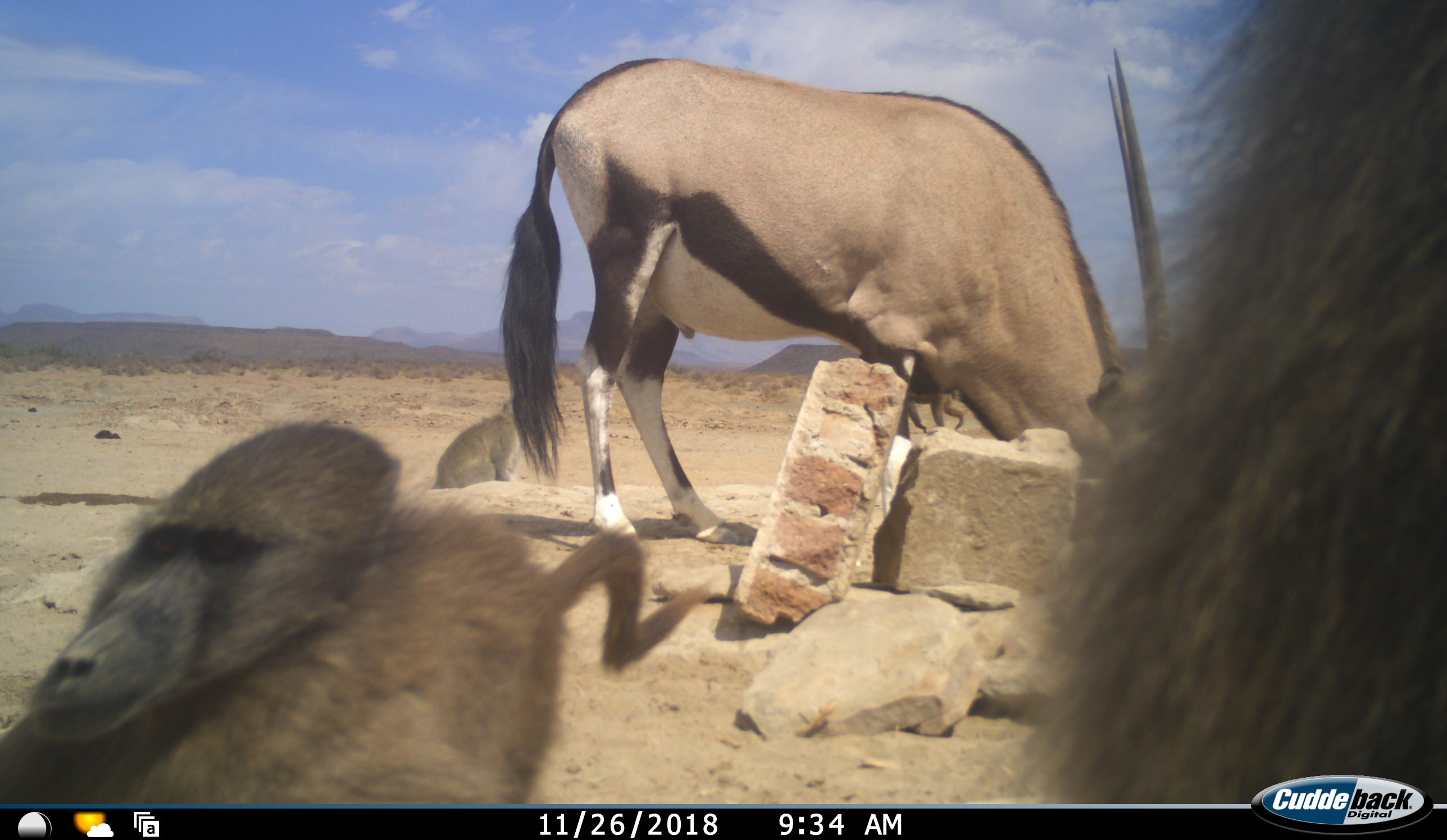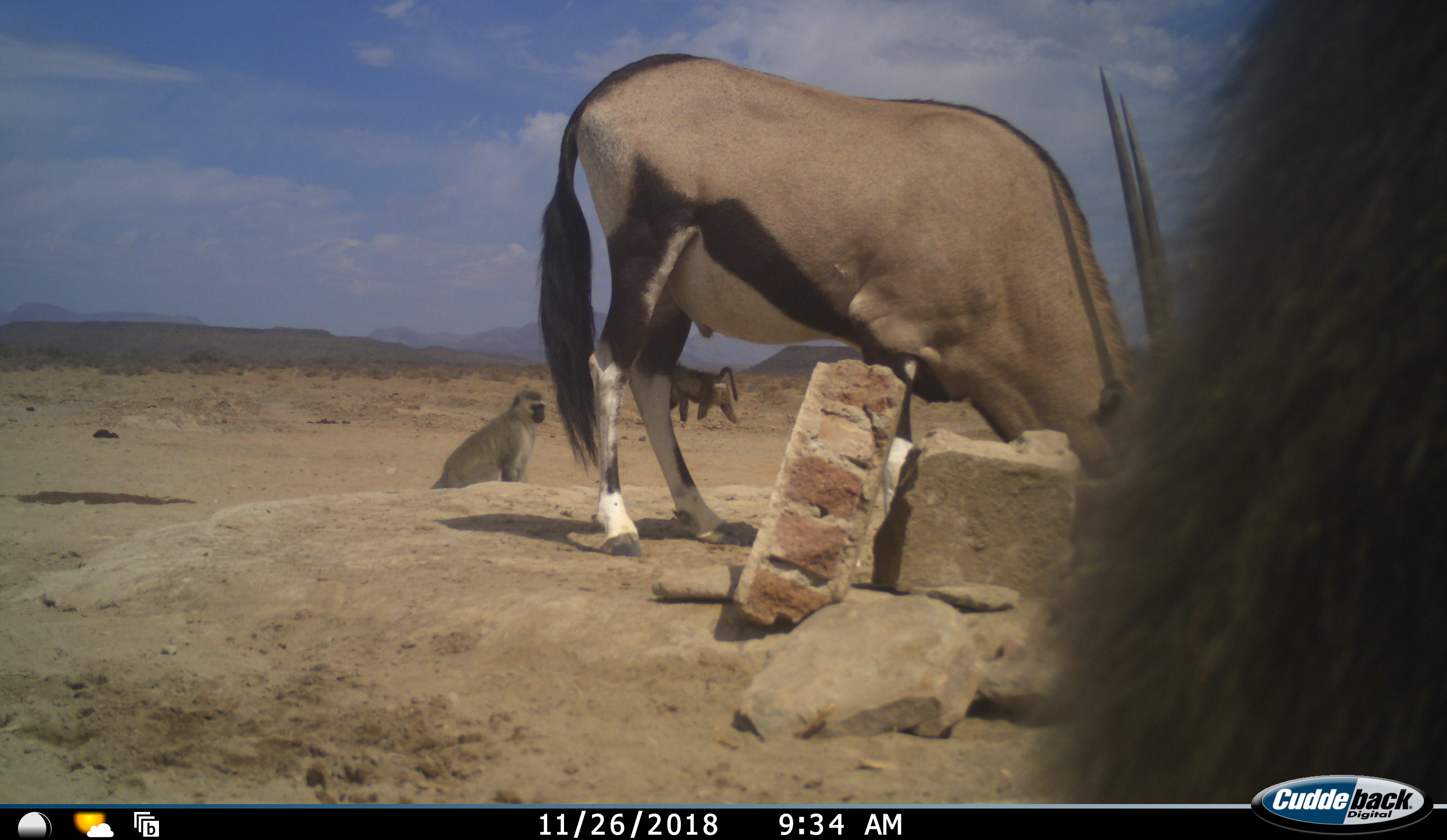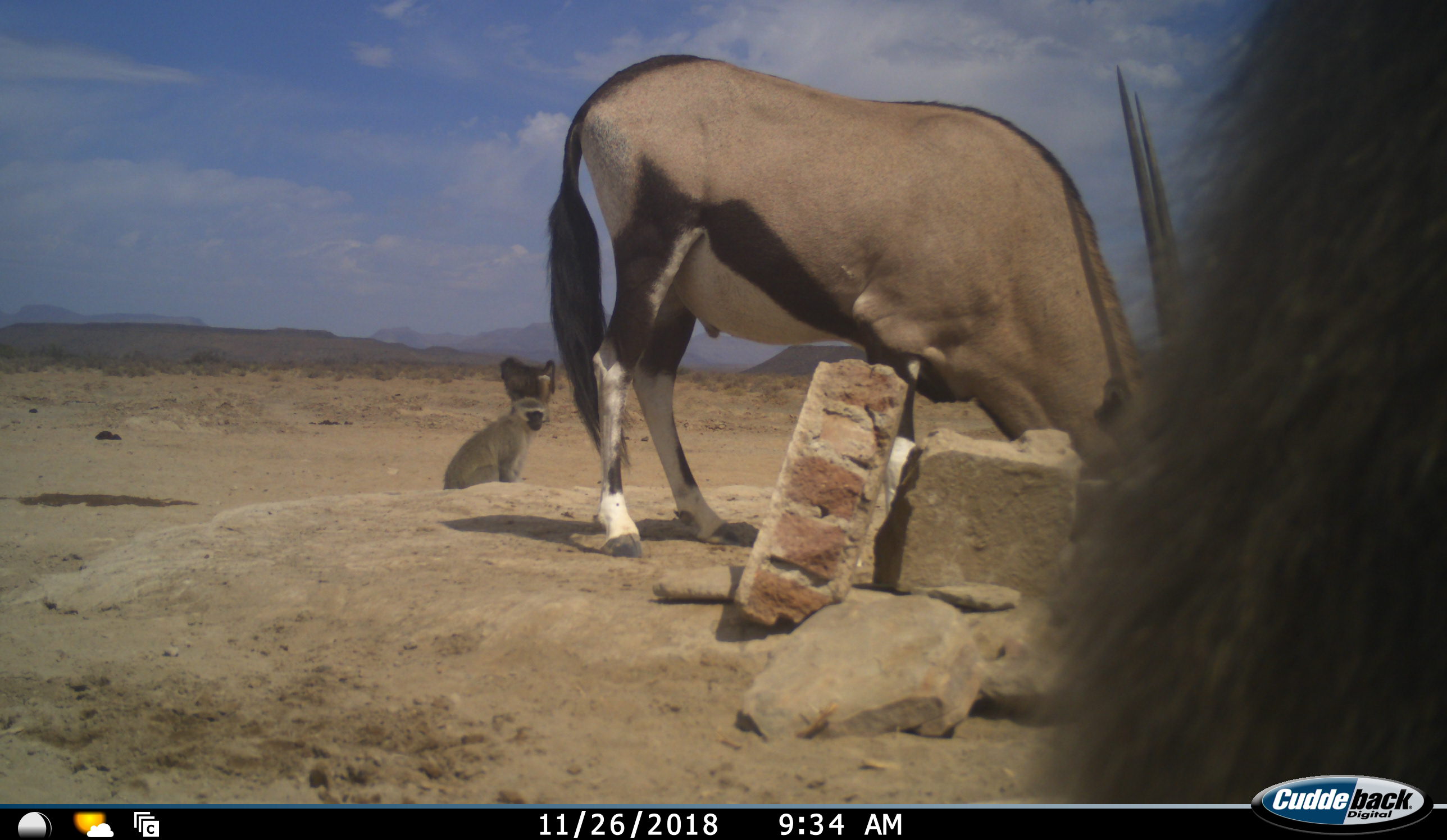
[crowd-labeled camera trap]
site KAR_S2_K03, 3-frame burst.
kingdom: Animalia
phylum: Chordata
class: Mammalia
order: Primates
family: Cercopithecidae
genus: Papio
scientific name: Papio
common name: baboon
Baboon (Papio), count 3. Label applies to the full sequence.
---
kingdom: Animalia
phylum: Chordata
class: Mammalia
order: Artiodactyla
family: Bovidae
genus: Oryx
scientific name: Oryx gazella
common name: gemsbok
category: oryx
Oryx (gemsbok) (Oryx gazella), count 1. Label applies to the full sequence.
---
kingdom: Animalia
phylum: Chordata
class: Mammalia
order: Primates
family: Cercopithecidae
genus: Chlorocebus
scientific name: Chlorocebus pygerythrus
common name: vervet monkey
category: monkeyvervet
Monkeyvervet (vervet monkey) (Chlorocebus pygerythrus), count 1. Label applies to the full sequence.